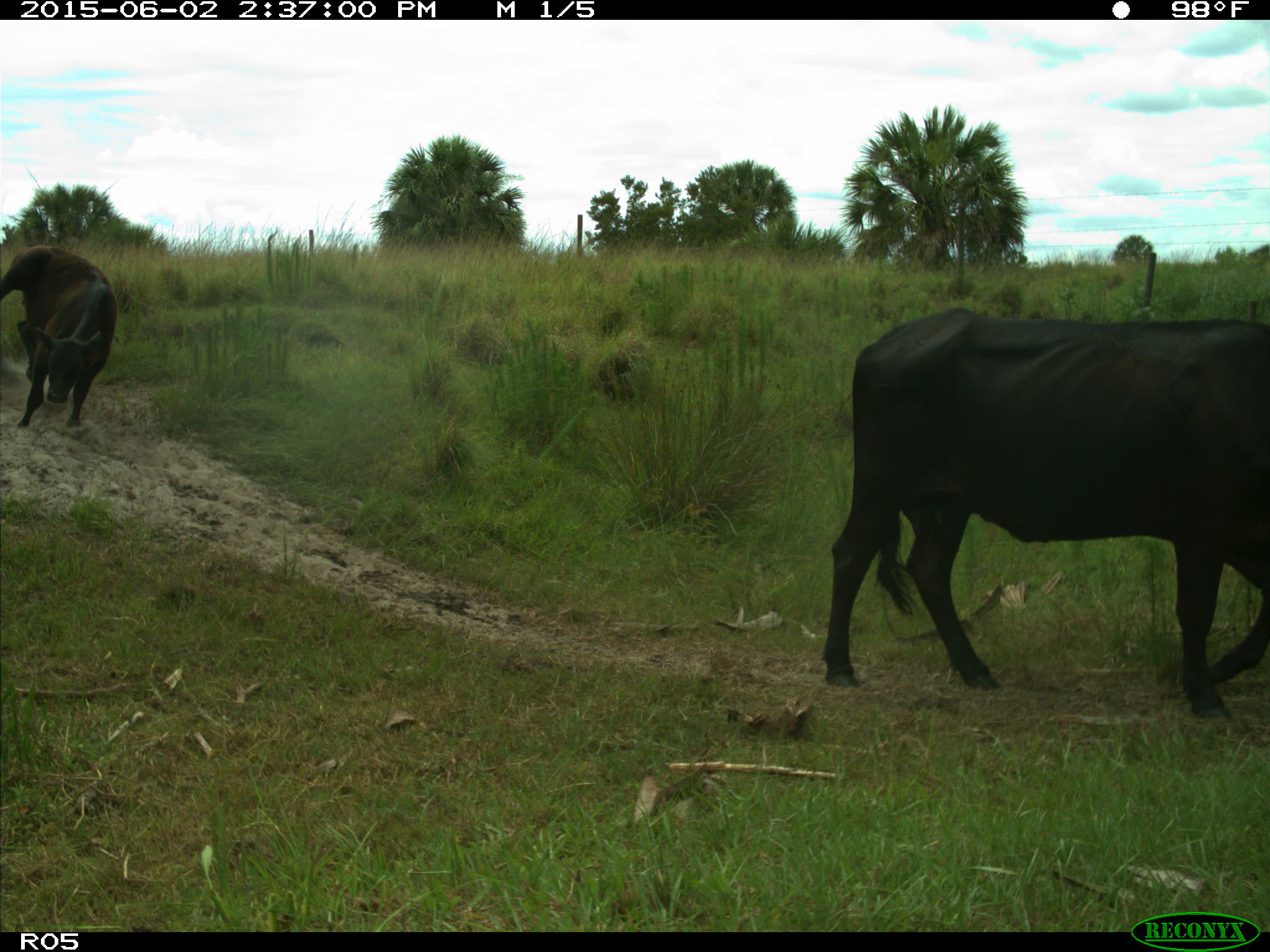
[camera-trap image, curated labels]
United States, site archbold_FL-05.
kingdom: Animalia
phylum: Chordata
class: Mammalia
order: Artiodactyla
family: Bovidae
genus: Bos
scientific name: Bos taurus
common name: domestic cow